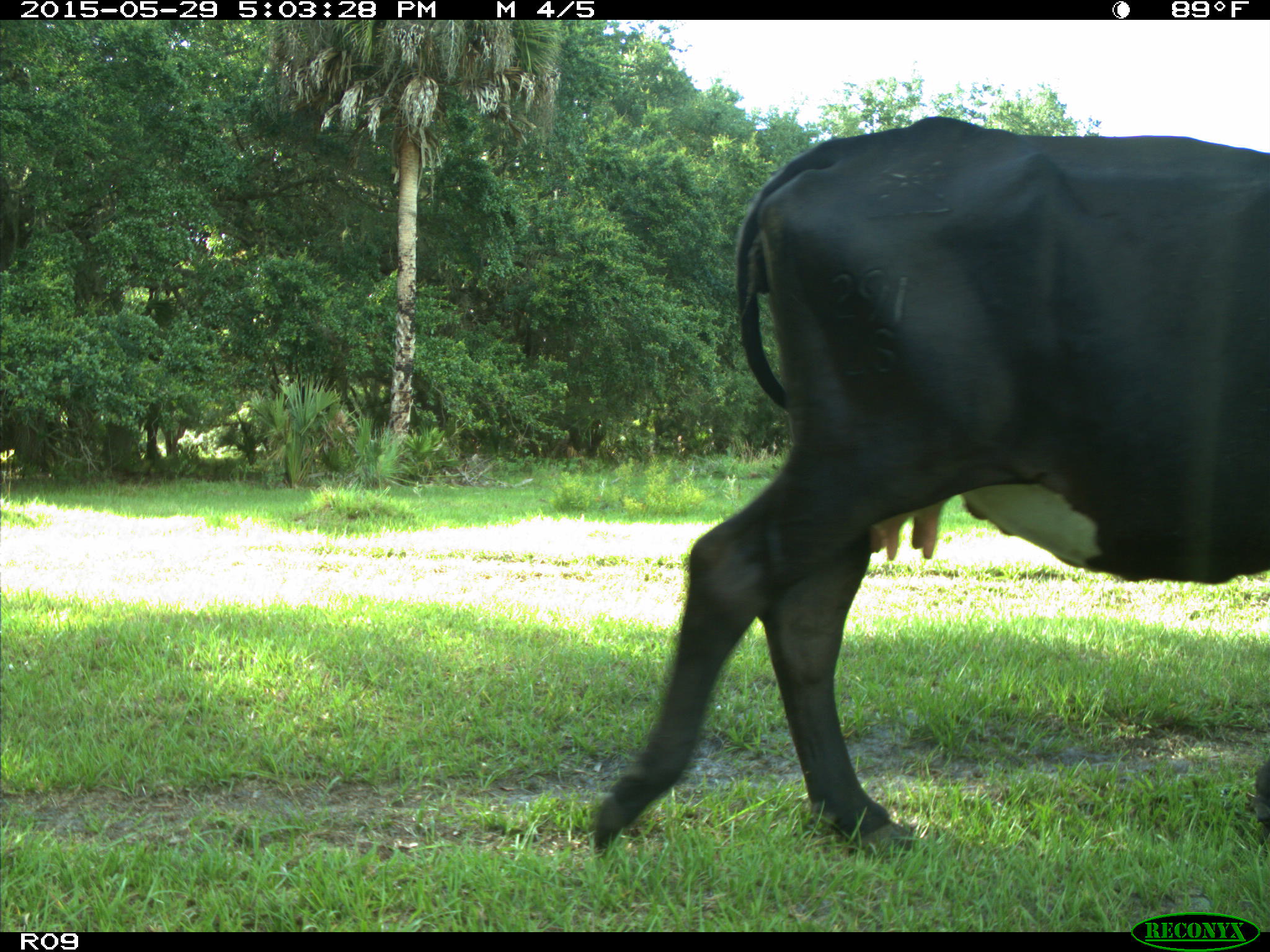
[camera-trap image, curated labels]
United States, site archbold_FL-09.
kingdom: Animalia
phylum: Chordata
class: Mammalia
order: Artiodactyla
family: Bovidae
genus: Bos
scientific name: Bos taurus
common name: domestic cow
Bos taurus (domestic cow).